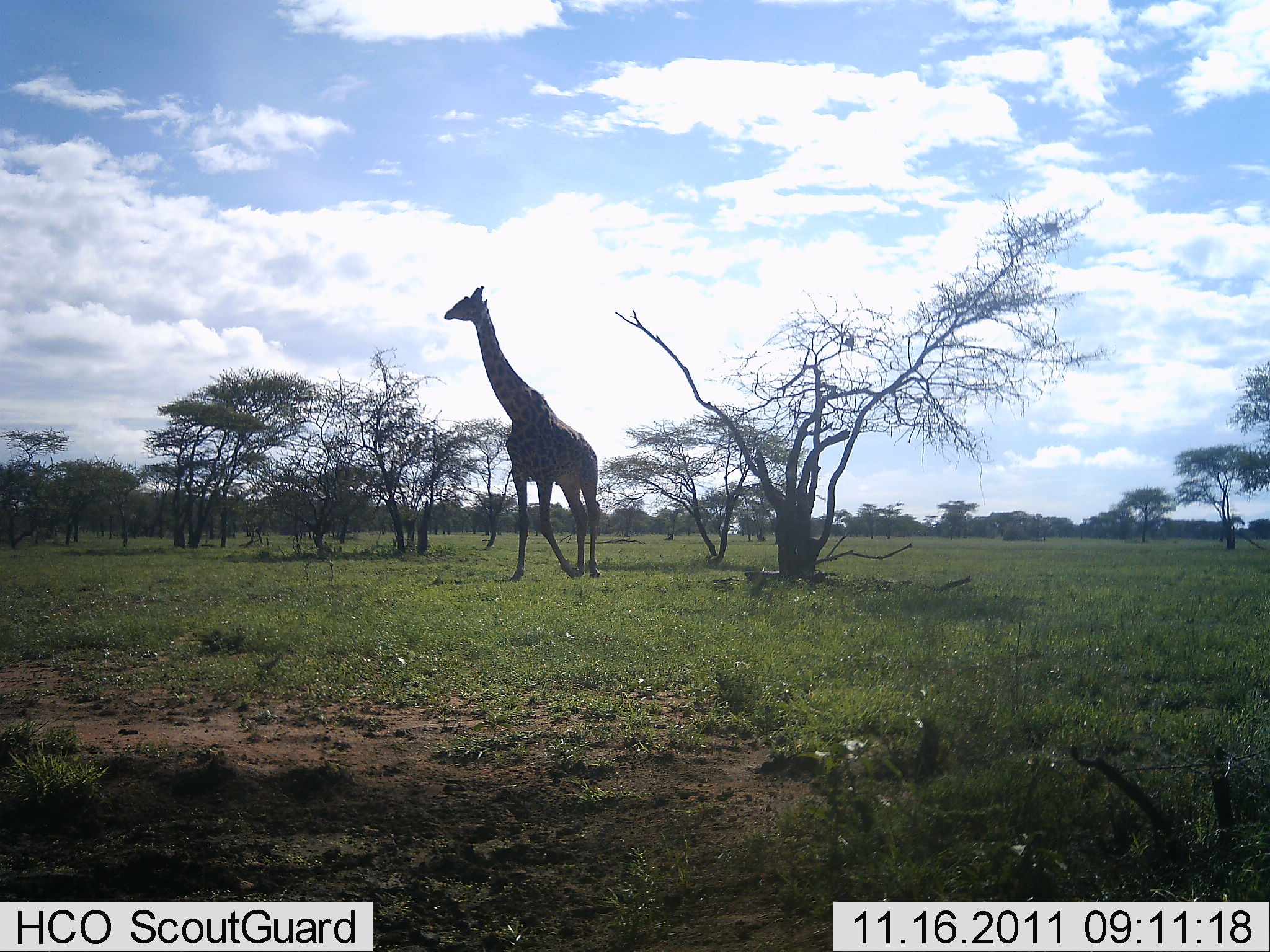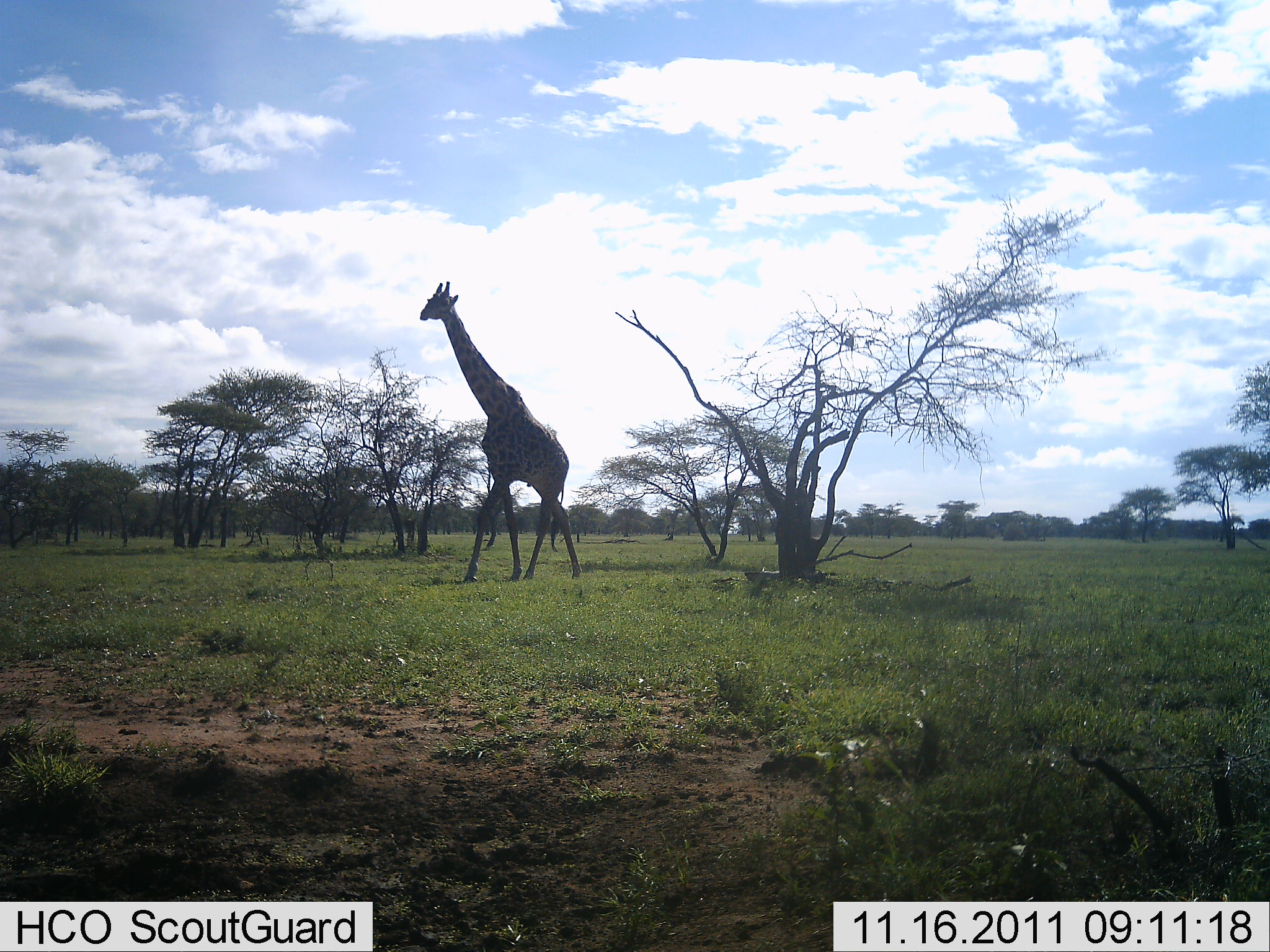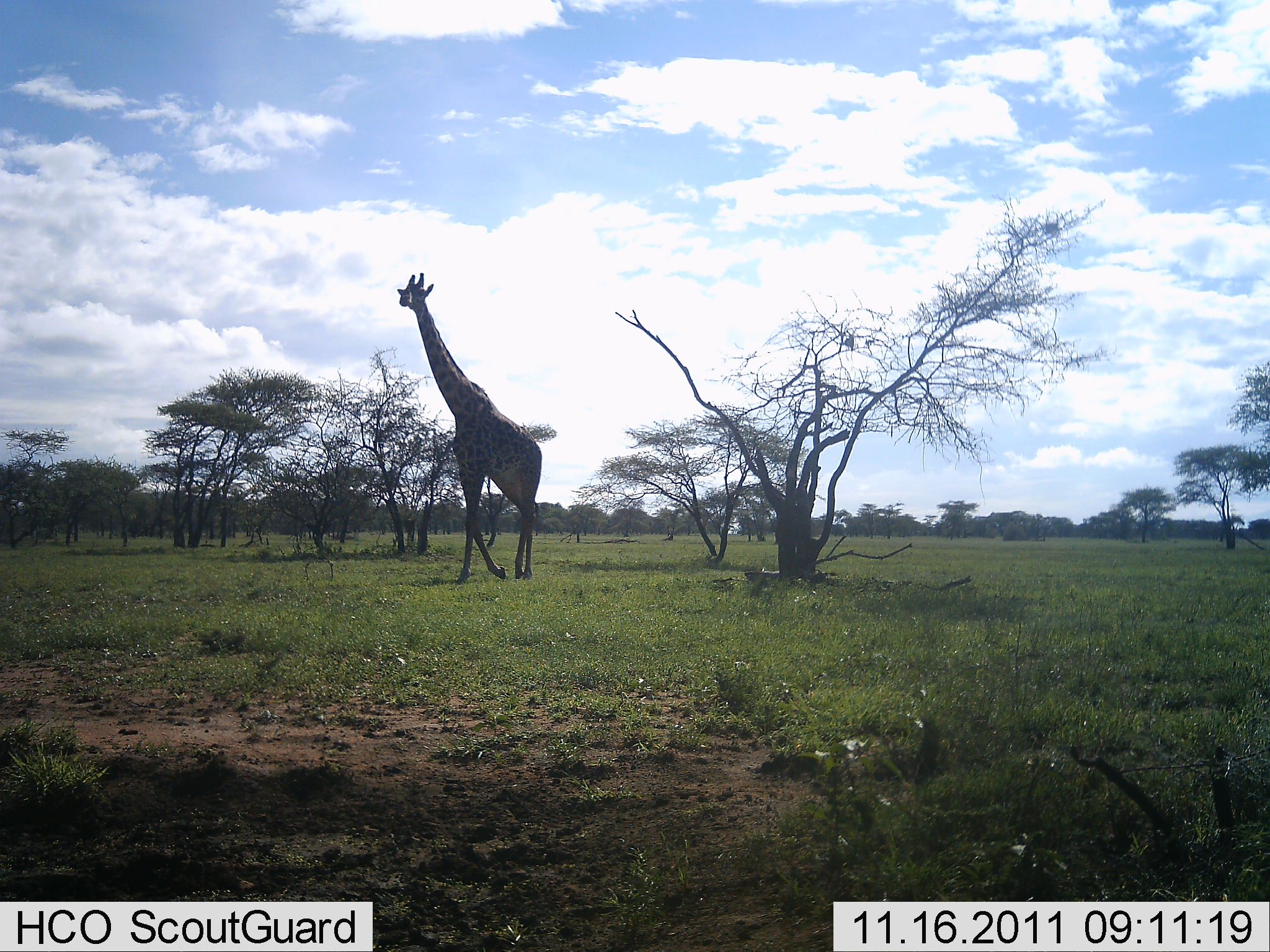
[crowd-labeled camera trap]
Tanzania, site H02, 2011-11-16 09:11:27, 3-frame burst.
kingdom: Animalia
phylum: Chordata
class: Mammalia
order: Artiodactyla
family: Giraffidae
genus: Giraffa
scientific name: Giraffa camelopardalis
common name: giraffe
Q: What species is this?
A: Giraffe (Giraffa camelopardalis).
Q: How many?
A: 1.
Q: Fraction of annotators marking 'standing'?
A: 15%.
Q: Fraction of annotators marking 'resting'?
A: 0%.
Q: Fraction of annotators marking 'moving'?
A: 92%.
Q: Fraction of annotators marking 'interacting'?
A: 0%.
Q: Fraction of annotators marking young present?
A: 0%.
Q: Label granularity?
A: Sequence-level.